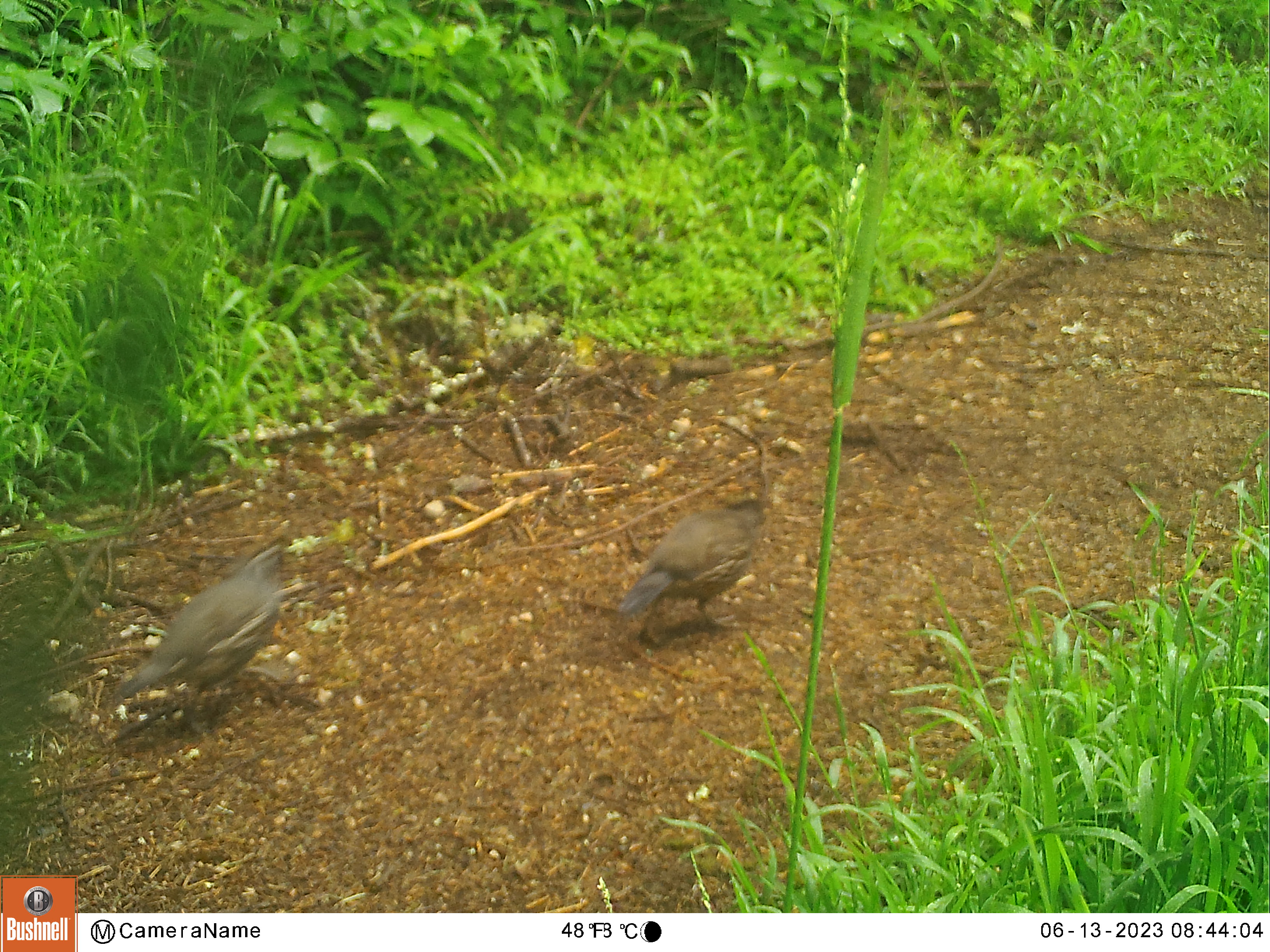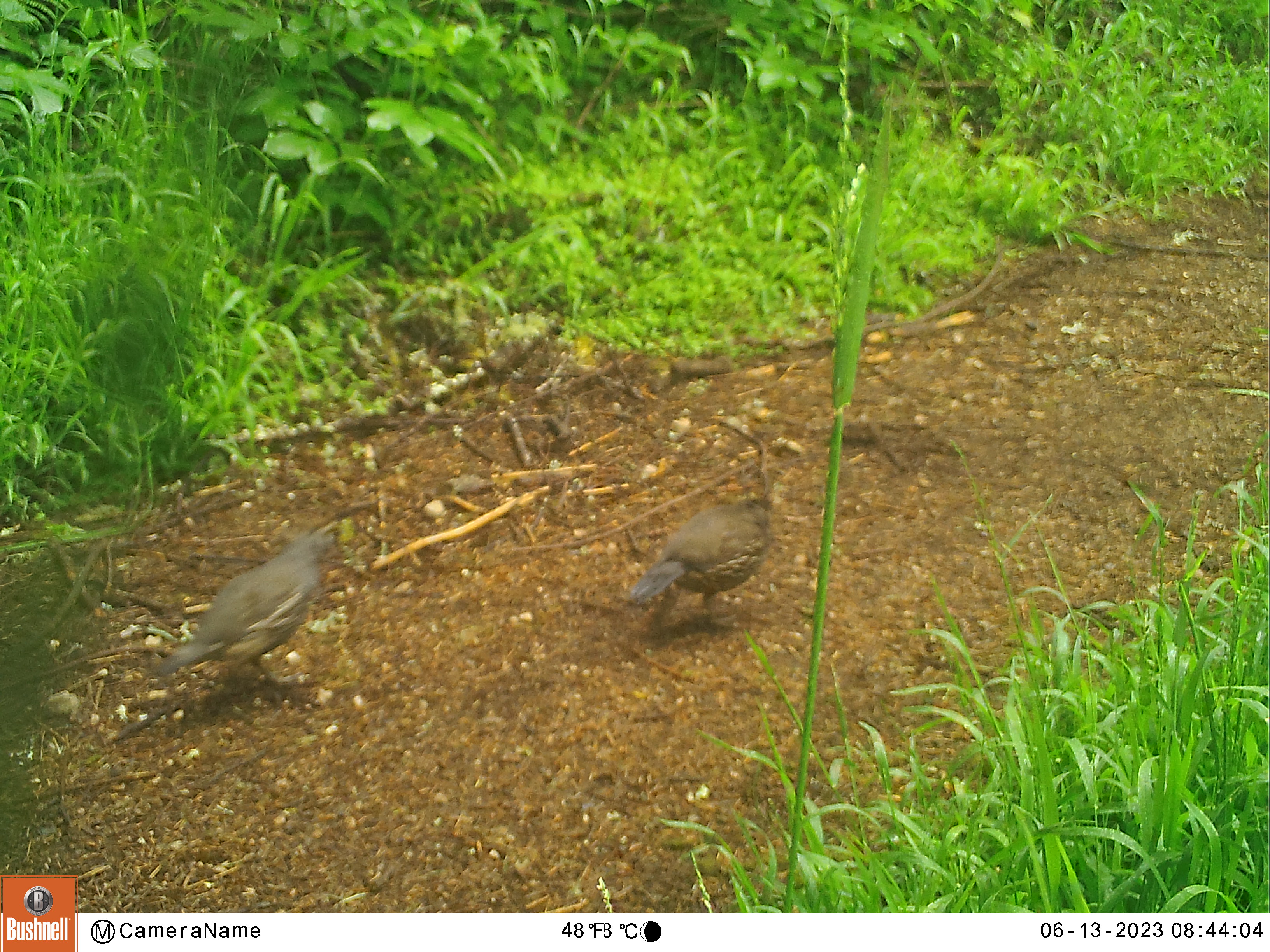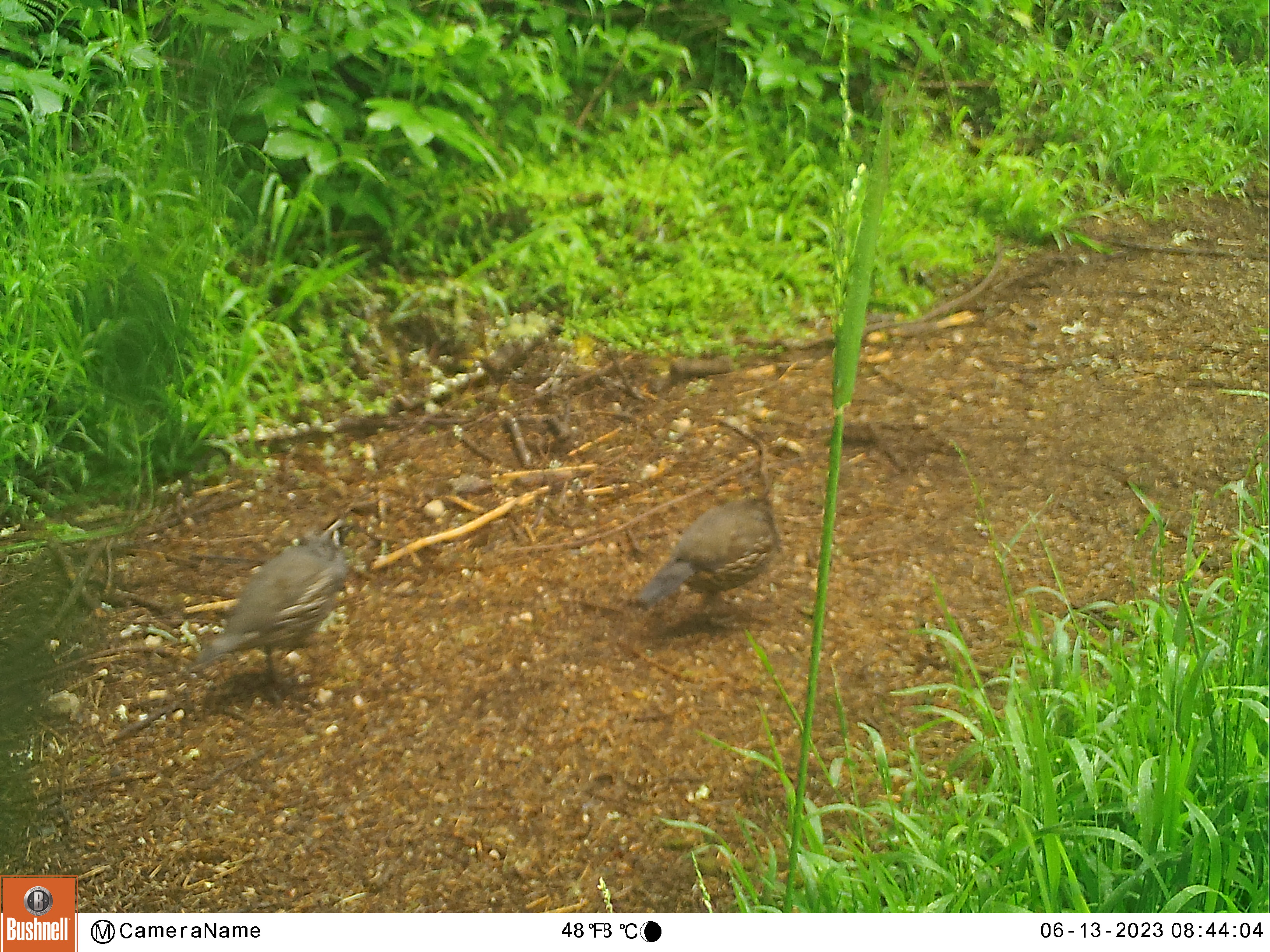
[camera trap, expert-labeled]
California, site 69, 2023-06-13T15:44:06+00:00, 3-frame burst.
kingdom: Animalia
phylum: Chordata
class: Aves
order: Galliformes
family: Odontophoridae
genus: Callipepla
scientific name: Callipepla californica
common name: california quail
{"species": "california quail (Callipepla californica)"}